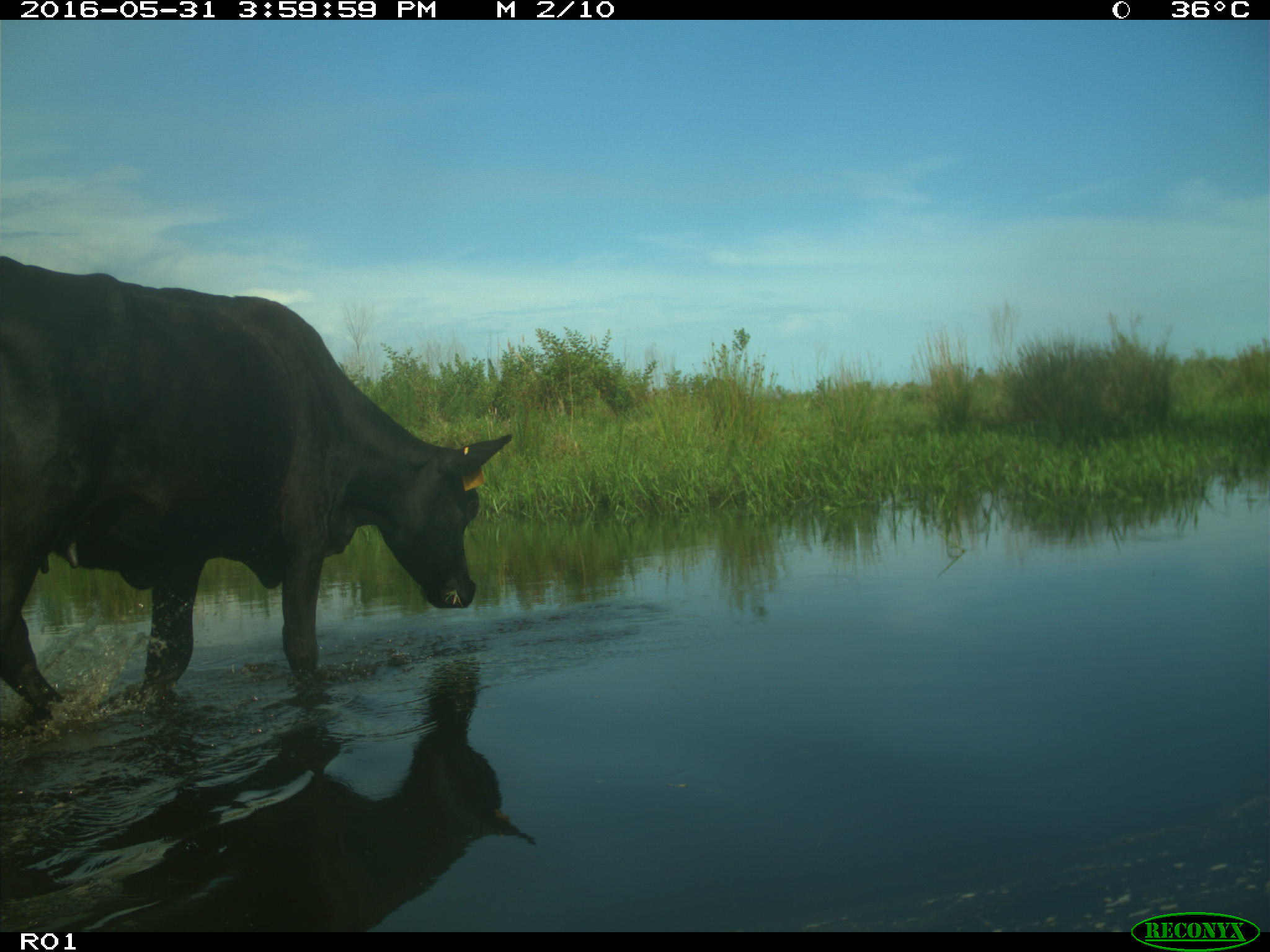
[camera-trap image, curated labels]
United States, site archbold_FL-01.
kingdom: Animalia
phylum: Chordata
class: Mammalia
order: Artiodactyla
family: Bovidae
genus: Bos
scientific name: Bos taurus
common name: domestic cow